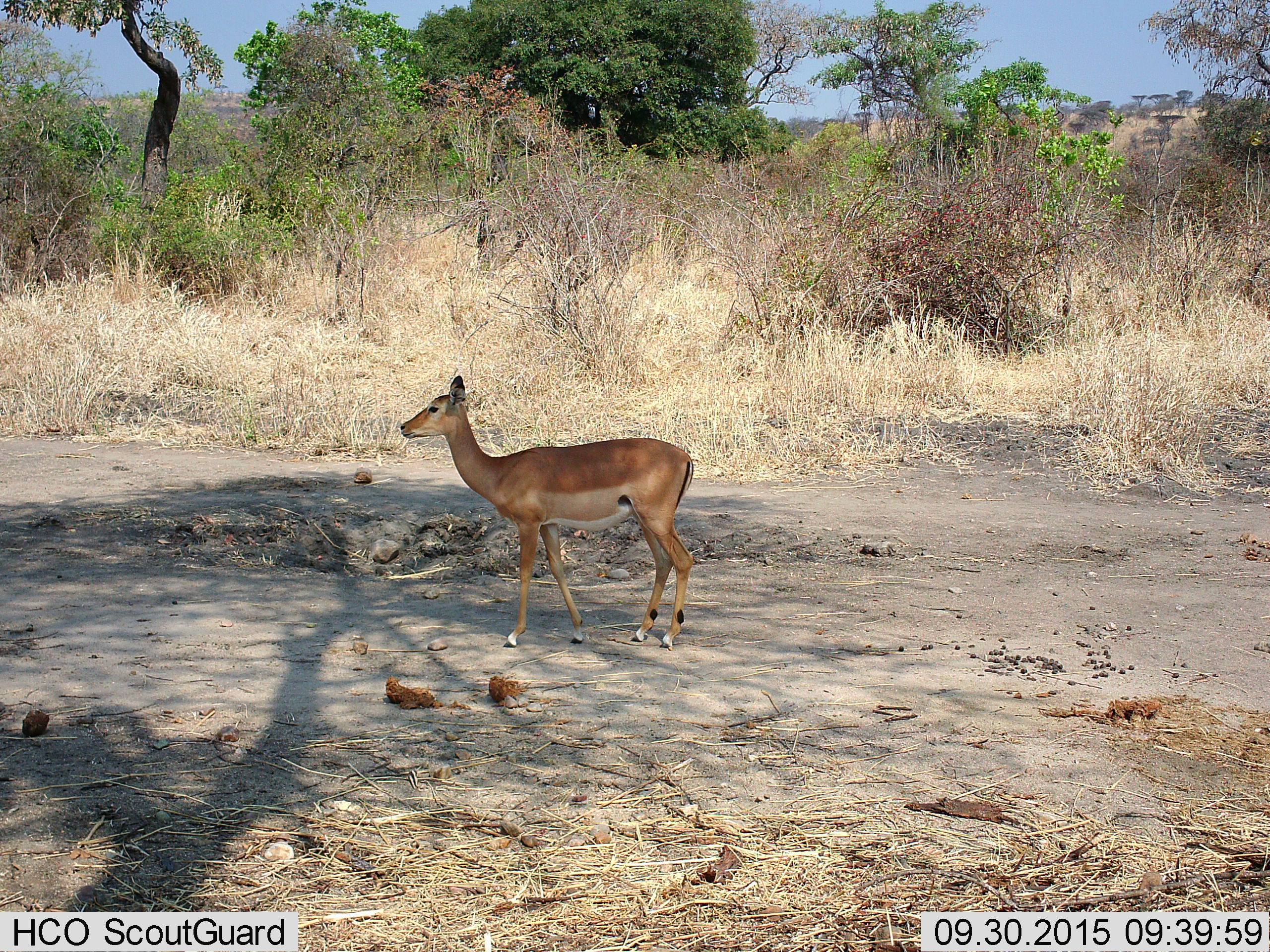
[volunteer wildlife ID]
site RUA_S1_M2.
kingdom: Animalia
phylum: Chordata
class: Mammalia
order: Artiodactyla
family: Bovidae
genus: Aepyceros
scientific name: Aepyceros melampus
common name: impala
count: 1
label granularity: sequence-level